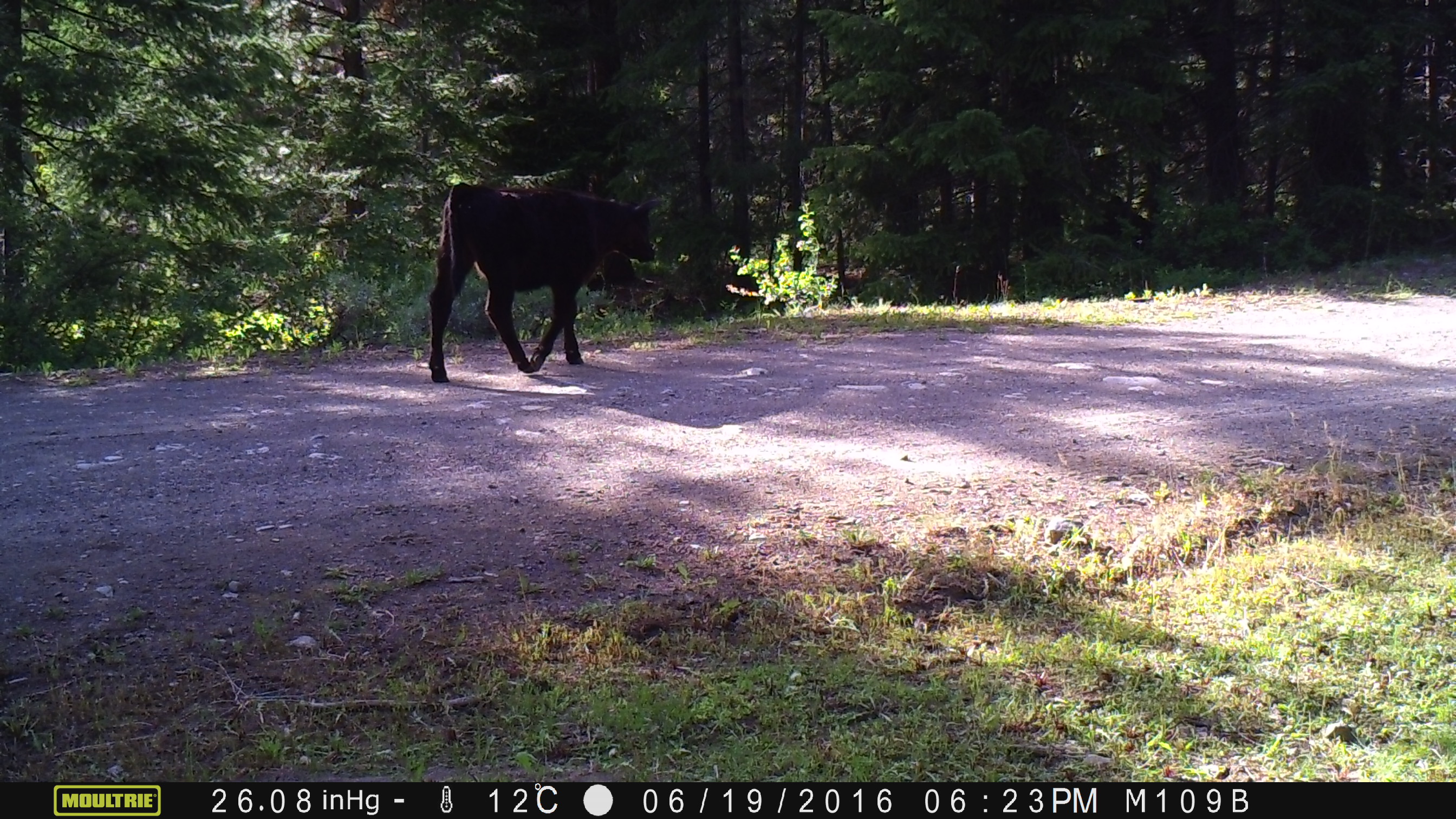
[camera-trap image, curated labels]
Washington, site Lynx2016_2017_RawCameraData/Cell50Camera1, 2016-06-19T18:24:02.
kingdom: Animalia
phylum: Chordata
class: Mammalia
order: Artiodactyla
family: Bovidae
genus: Bos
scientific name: Bos taurus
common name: domestic cattle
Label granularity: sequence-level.